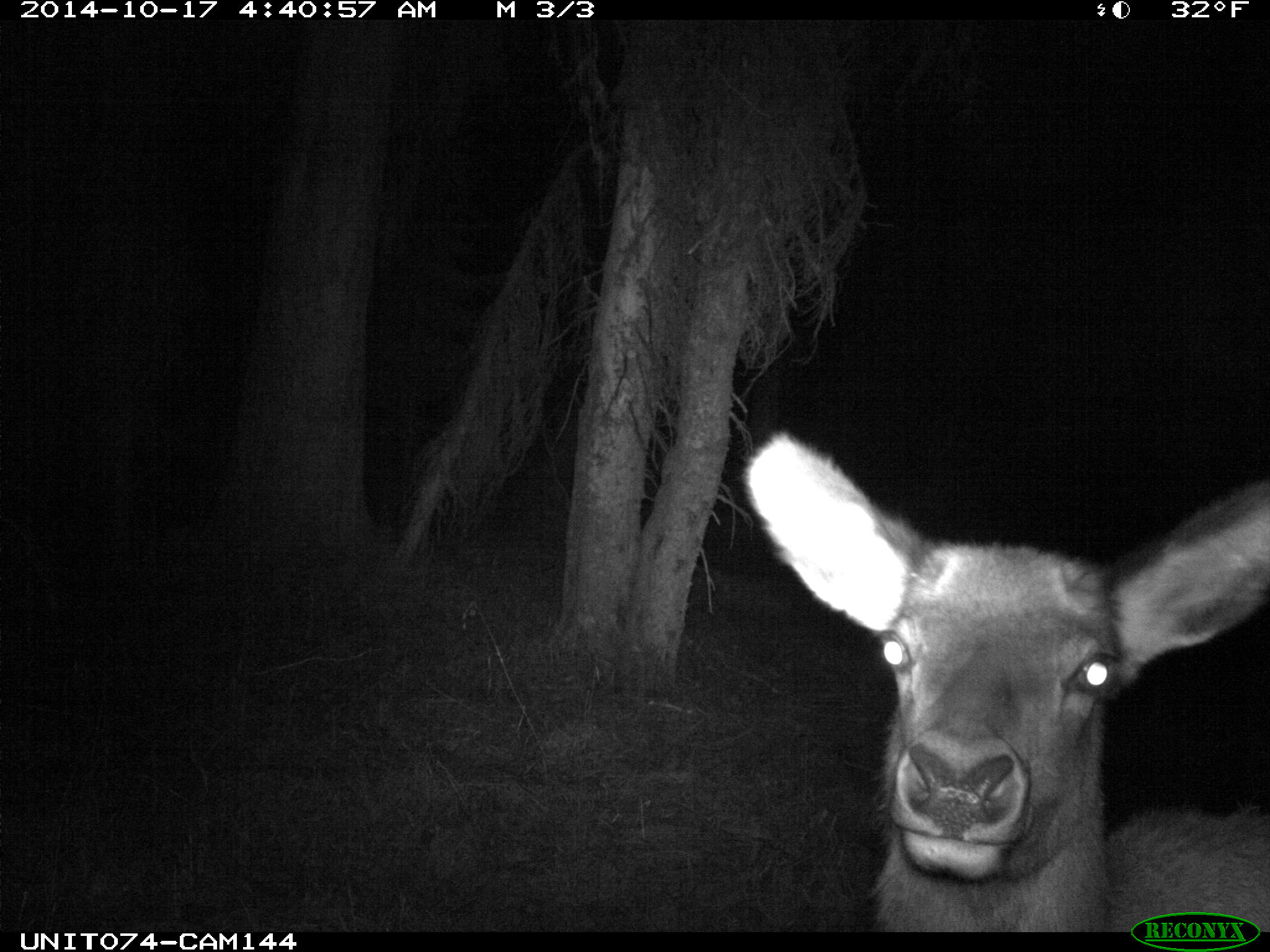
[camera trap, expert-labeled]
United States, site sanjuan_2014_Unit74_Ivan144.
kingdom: Animalia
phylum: Chordata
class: Mammalia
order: Artiodactyla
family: Cervidae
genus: Cervus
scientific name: Cervus elaphus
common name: red deer